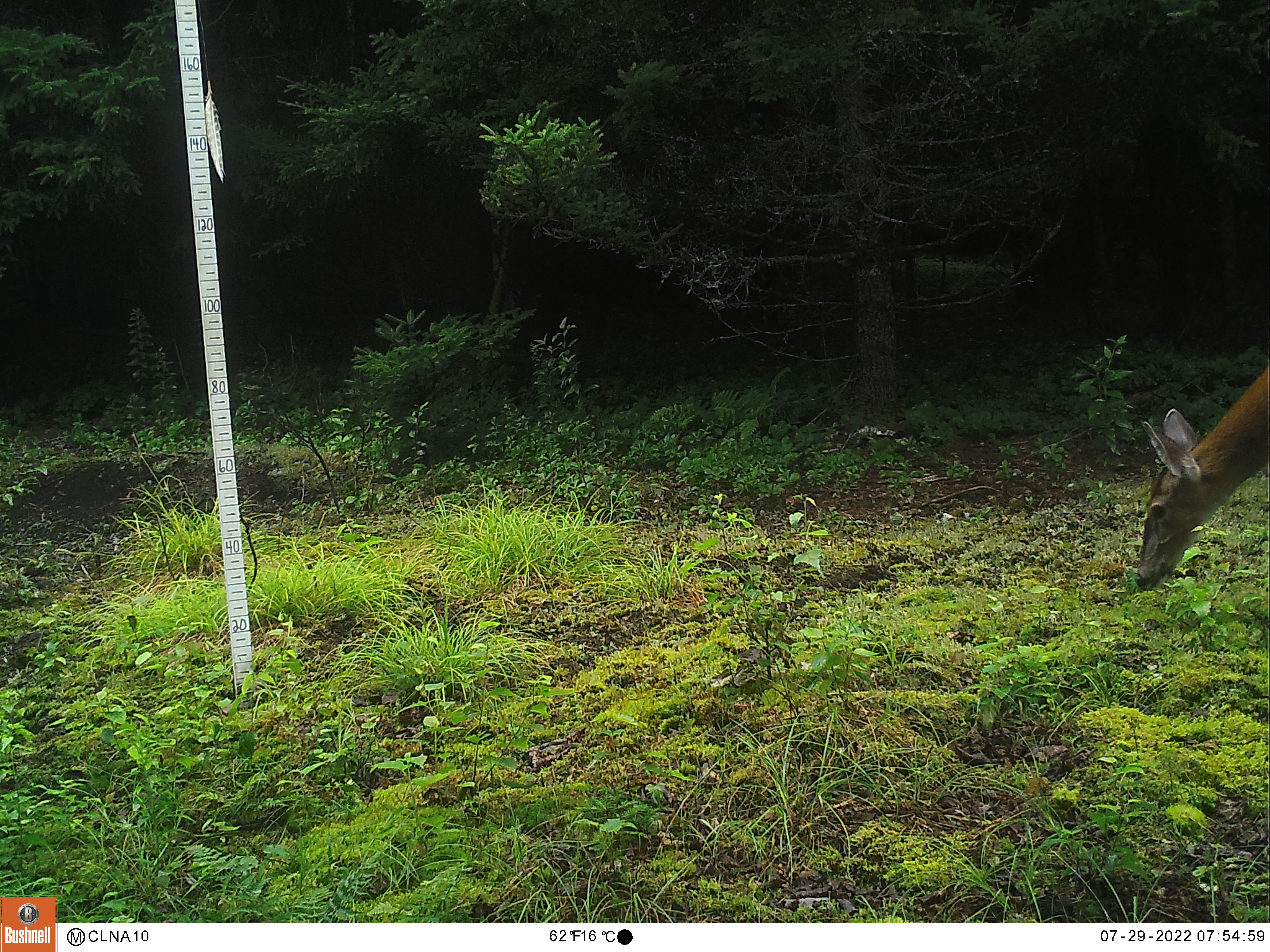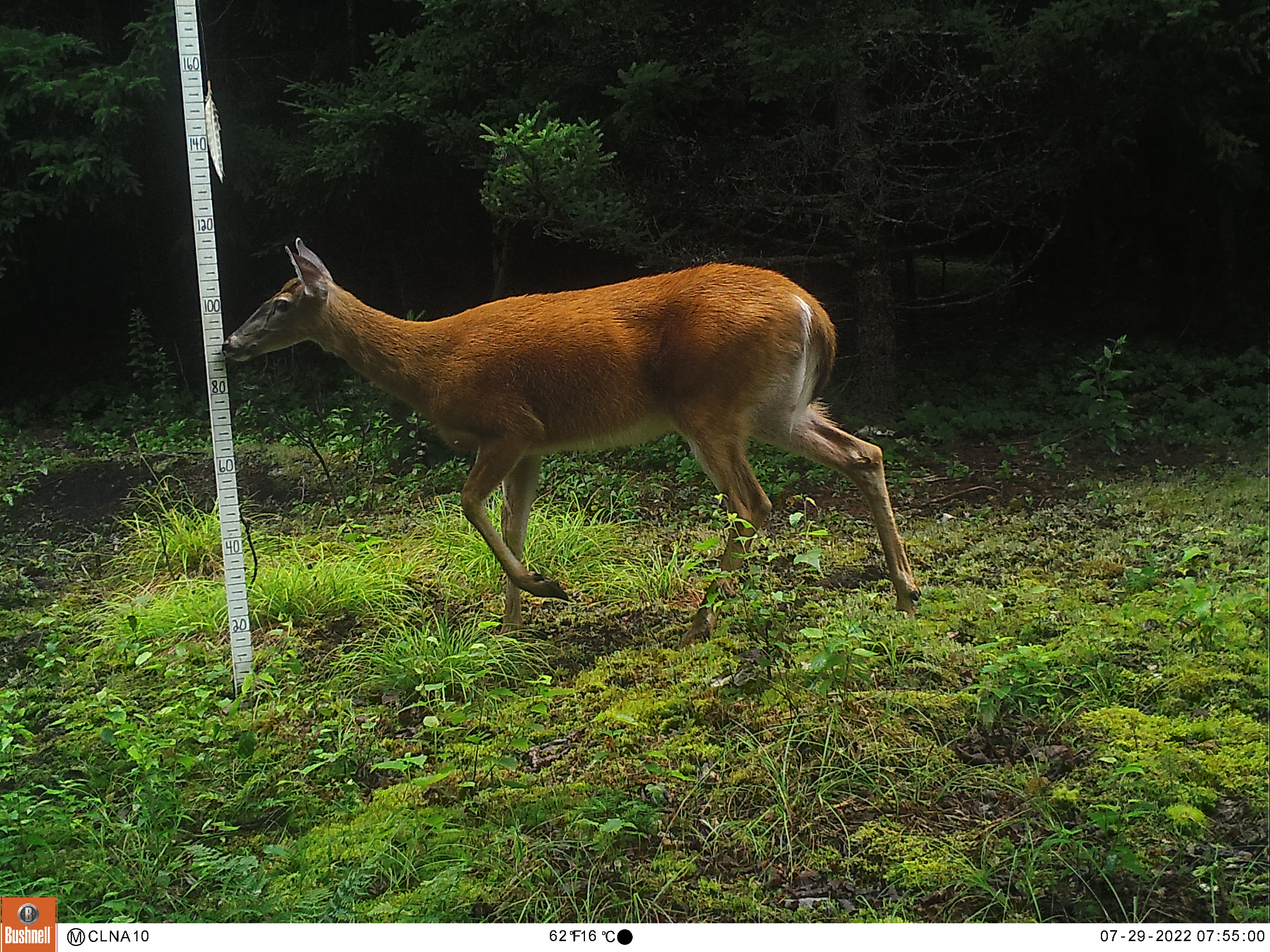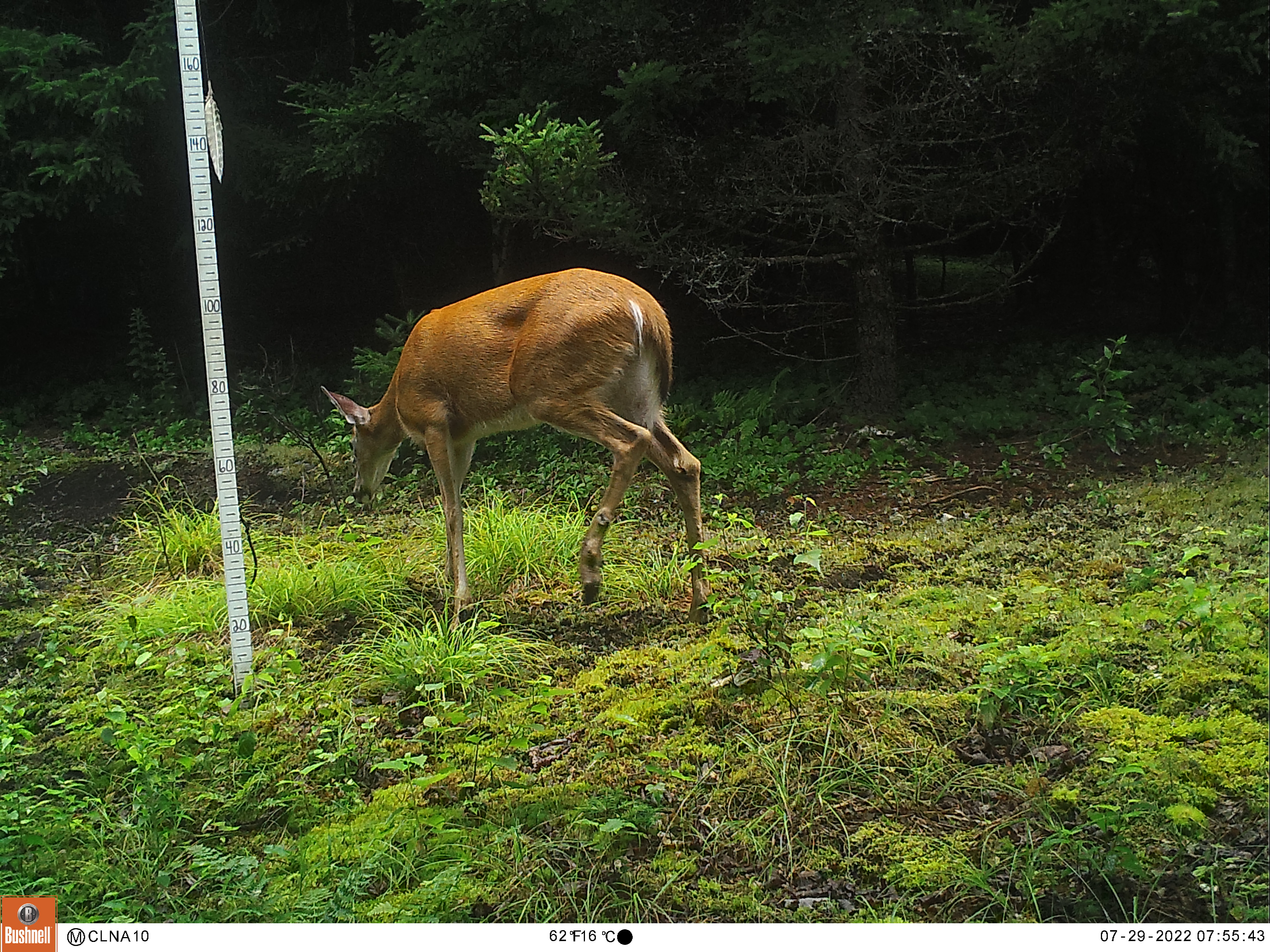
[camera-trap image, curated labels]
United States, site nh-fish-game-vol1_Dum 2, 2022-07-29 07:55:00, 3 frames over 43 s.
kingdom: Animalia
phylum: Chordata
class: Mammalia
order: Artiodactyla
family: Cervidae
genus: Odocoileus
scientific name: Odocoileus virginianus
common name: white-tailed deer